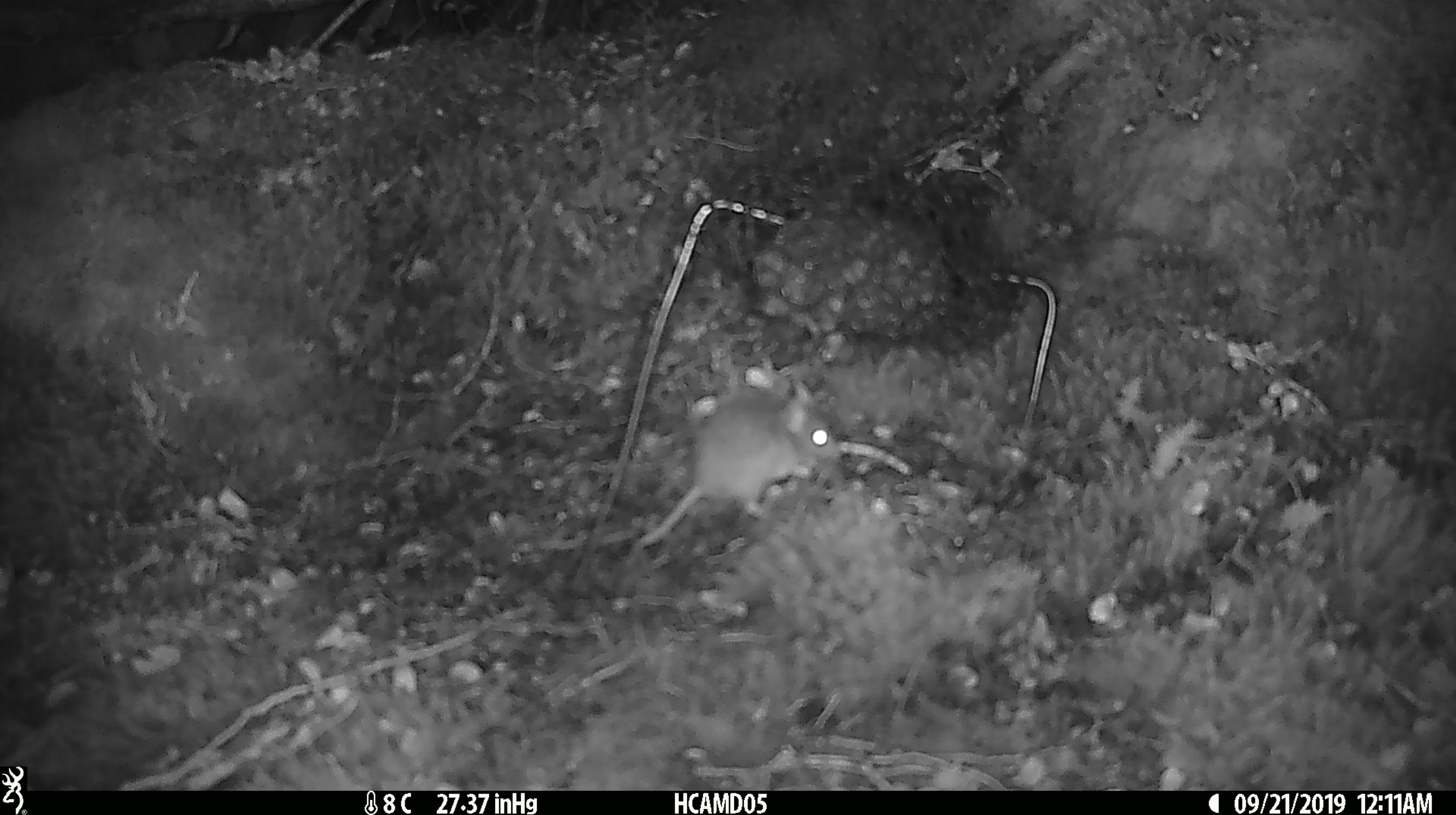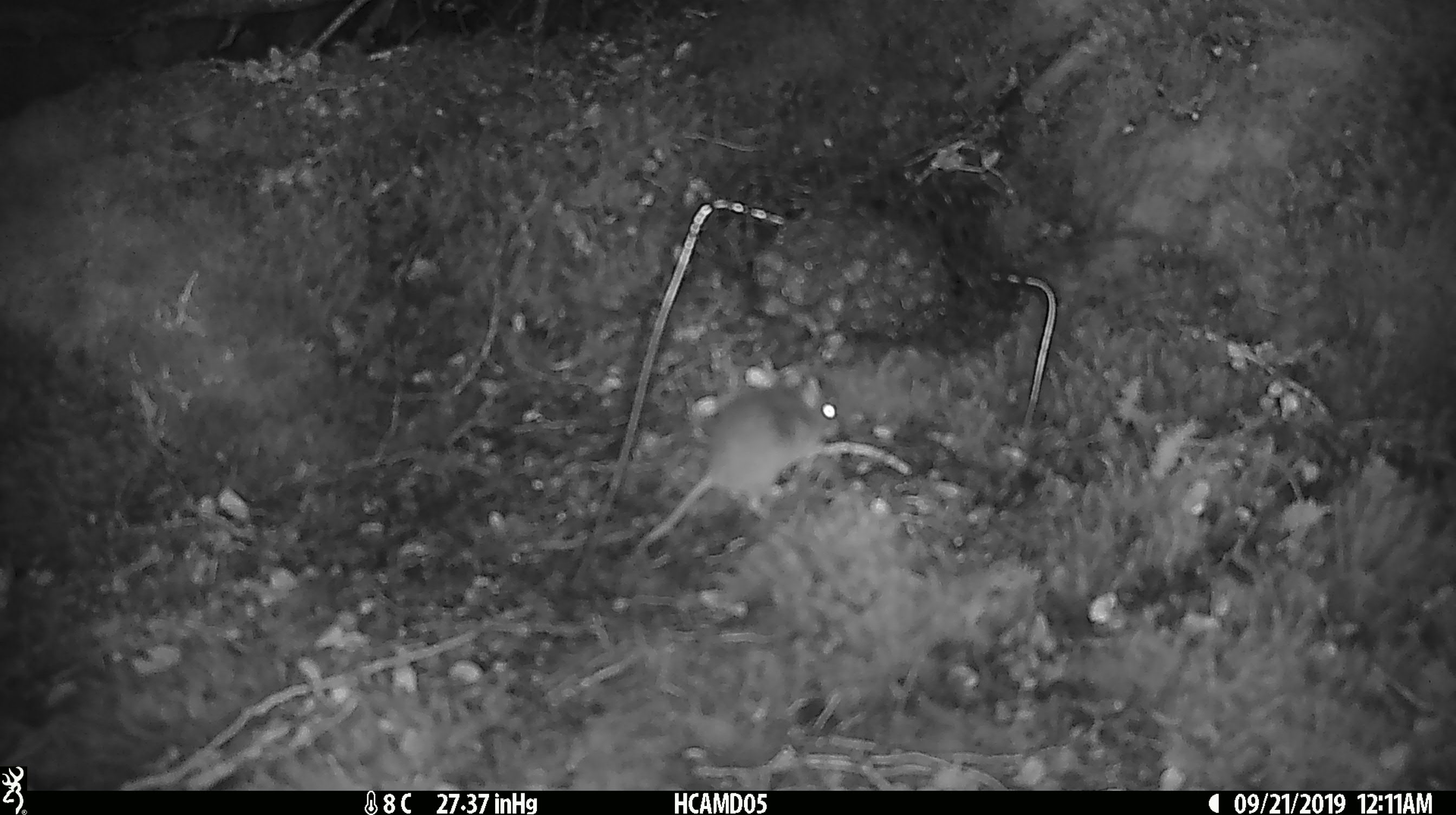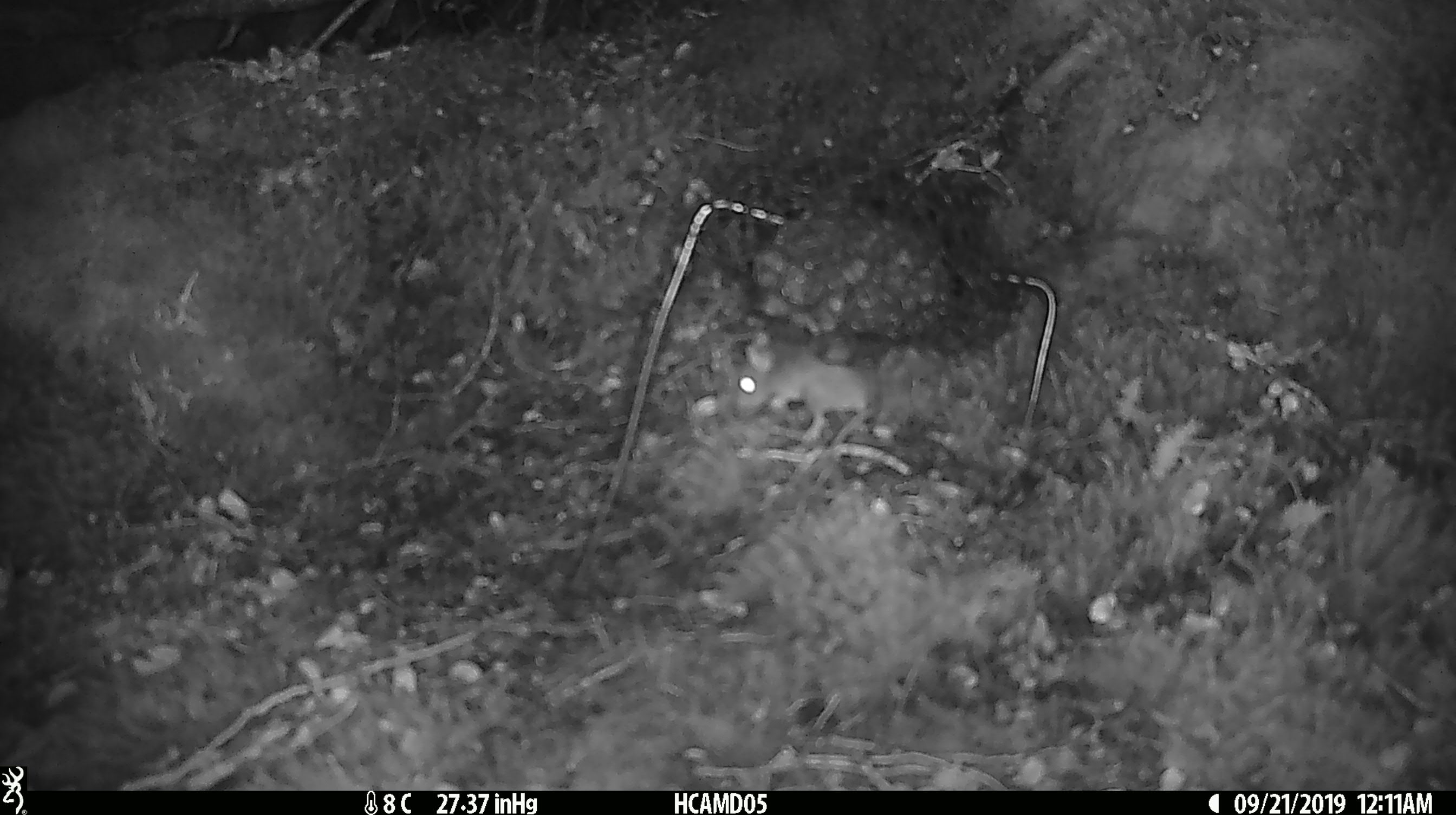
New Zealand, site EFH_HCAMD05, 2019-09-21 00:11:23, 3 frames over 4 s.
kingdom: Animalia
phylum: Chordata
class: Mammalia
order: Rodentia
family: Muridae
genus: Mus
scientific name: Mus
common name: mouse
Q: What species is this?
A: Mouse (Mus).